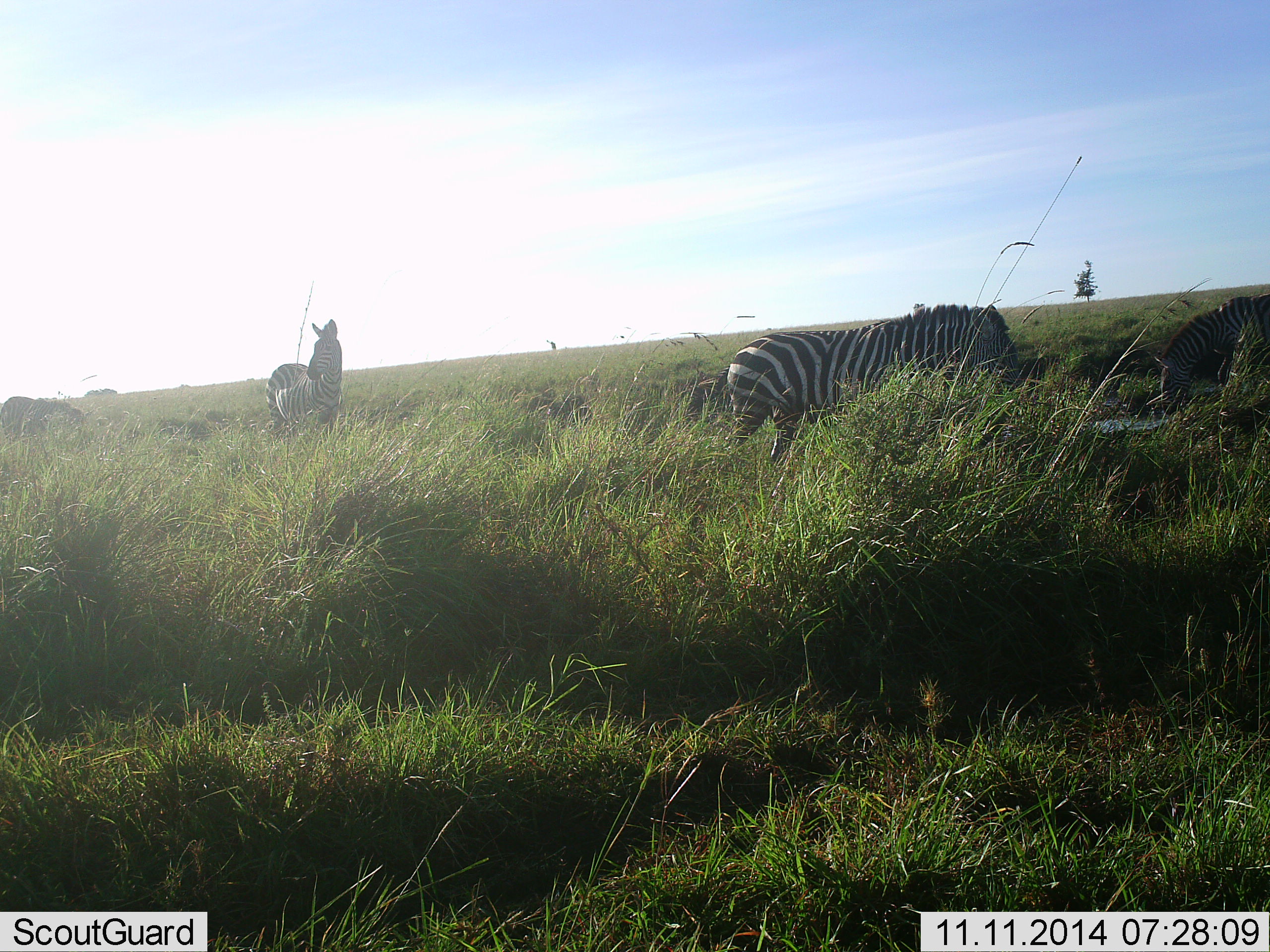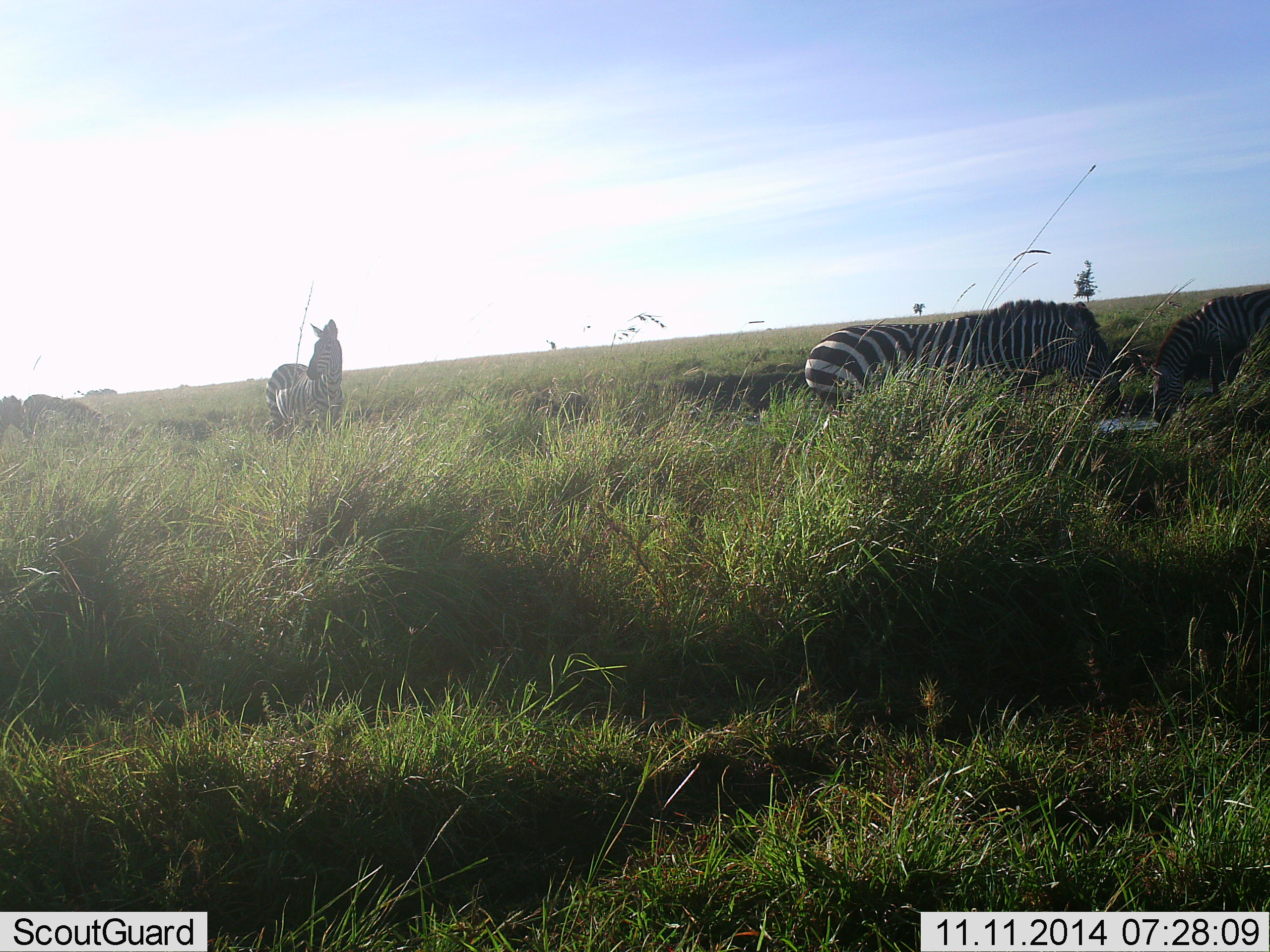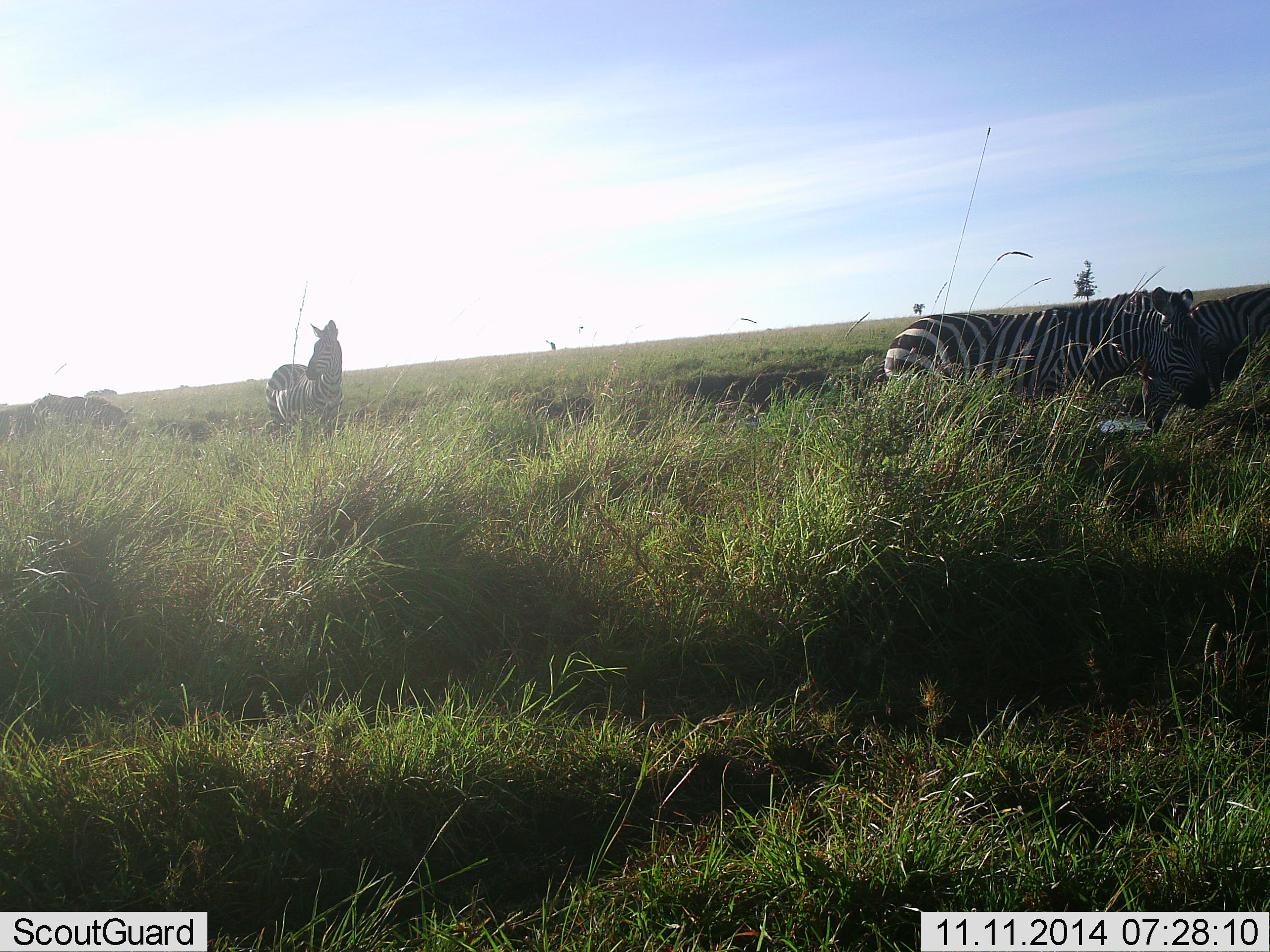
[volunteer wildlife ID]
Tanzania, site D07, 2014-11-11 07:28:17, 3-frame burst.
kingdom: Animalia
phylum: Chordata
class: Mammalia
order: Perissodactyla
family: Equidae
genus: Equus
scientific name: Equus quagga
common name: plains zebra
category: zebra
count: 4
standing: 60%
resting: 0%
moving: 70%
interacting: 0%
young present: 0%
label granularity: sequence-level